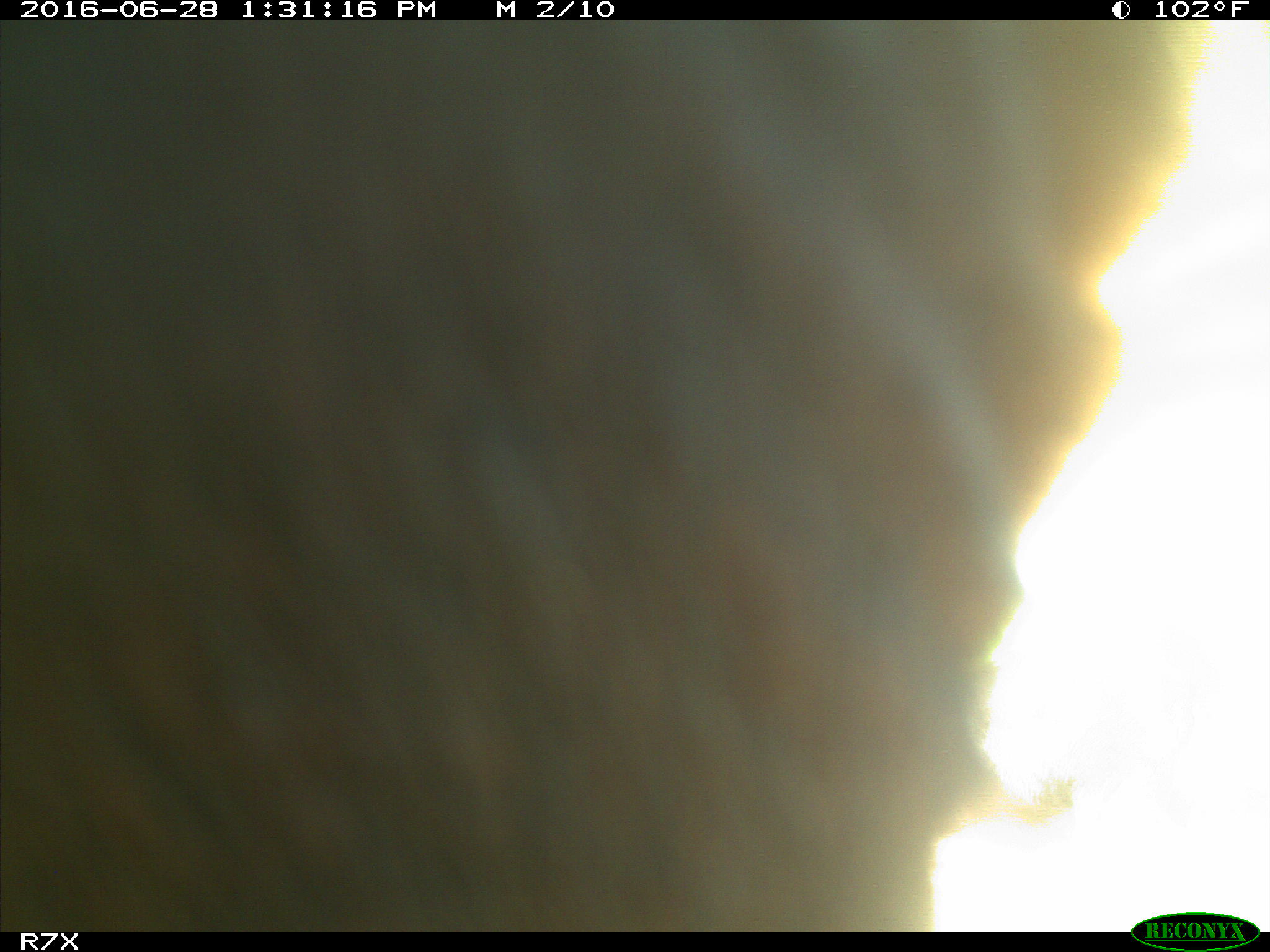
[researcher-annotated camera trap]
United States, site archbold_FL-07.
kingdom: Animalia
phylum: Chordata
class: Mammalia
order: Artiodactyla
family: Bovidae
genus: Bos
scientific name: Bos taurus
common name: domestic cow